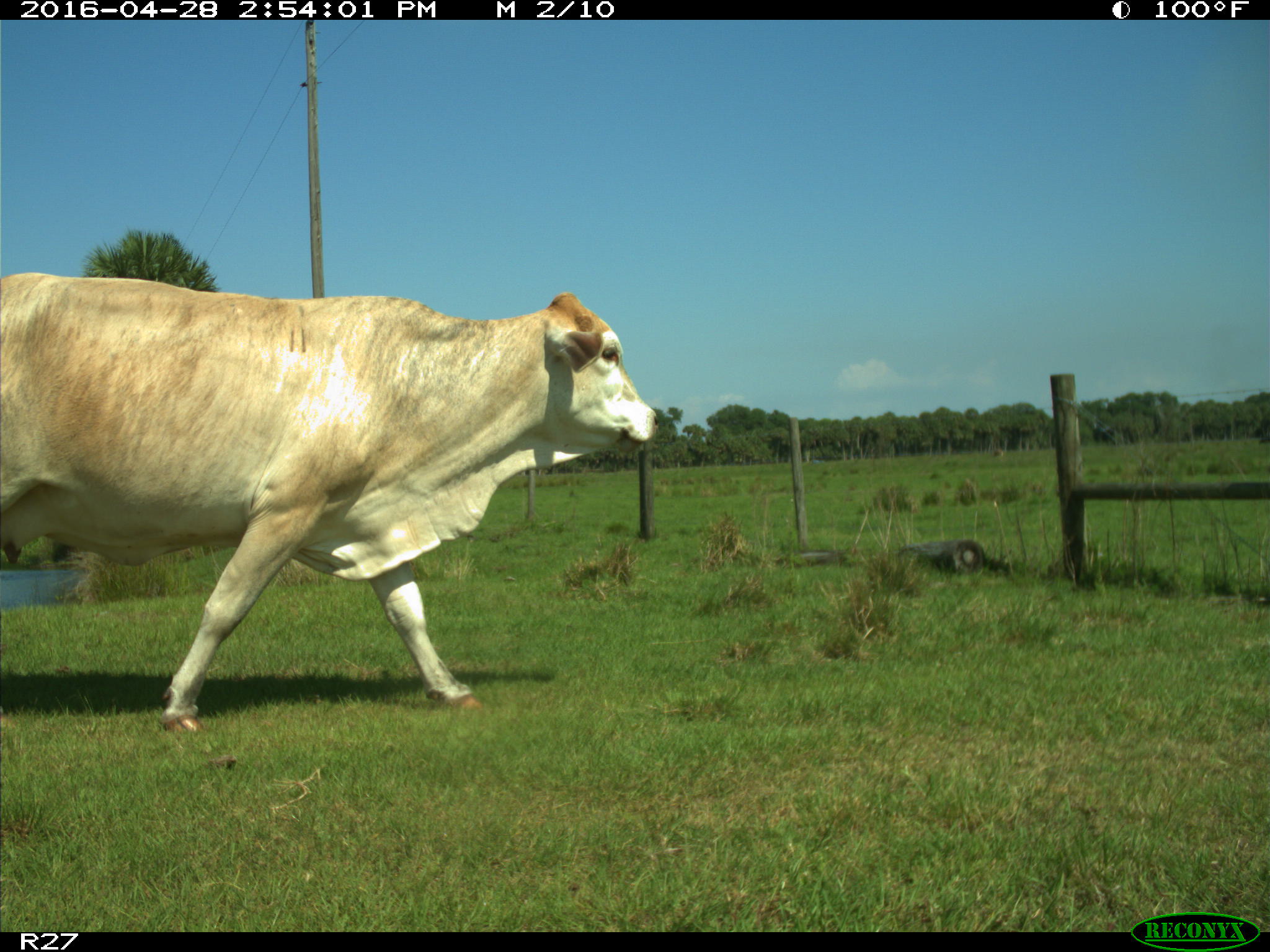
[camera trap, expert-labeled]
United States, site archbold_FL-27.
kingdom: Animalia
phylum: Chordata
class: Mammalia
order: Artiodactyla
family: Bovidae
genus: Bos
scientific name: Bos taurus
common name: domestic cow